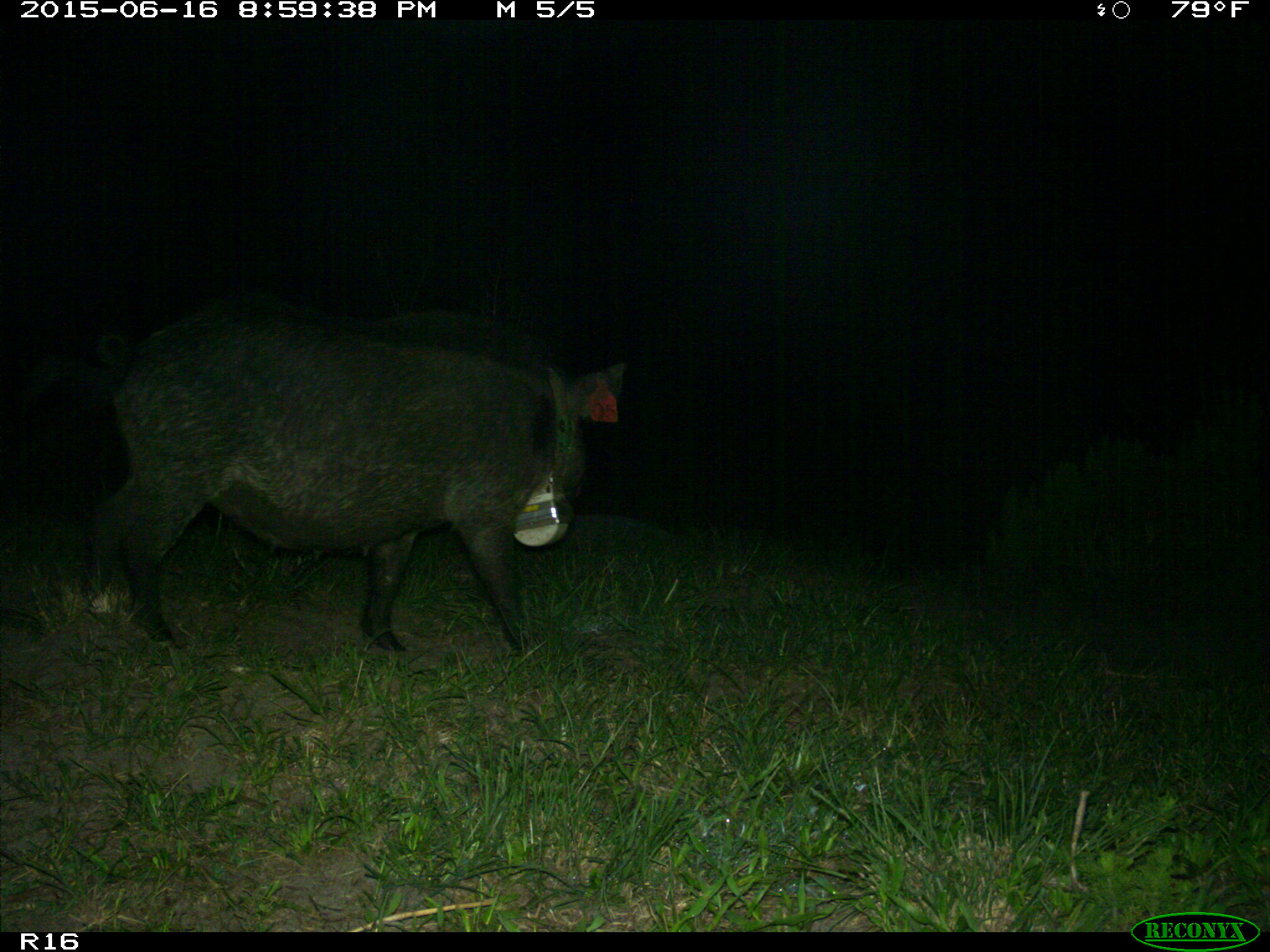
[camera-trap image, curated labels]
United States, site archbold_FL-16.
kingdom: Animalia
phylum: Chordata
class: Mammalia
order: Artiodactyla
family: Suidae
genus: Sus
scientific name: Sus scrofa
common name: wild boar